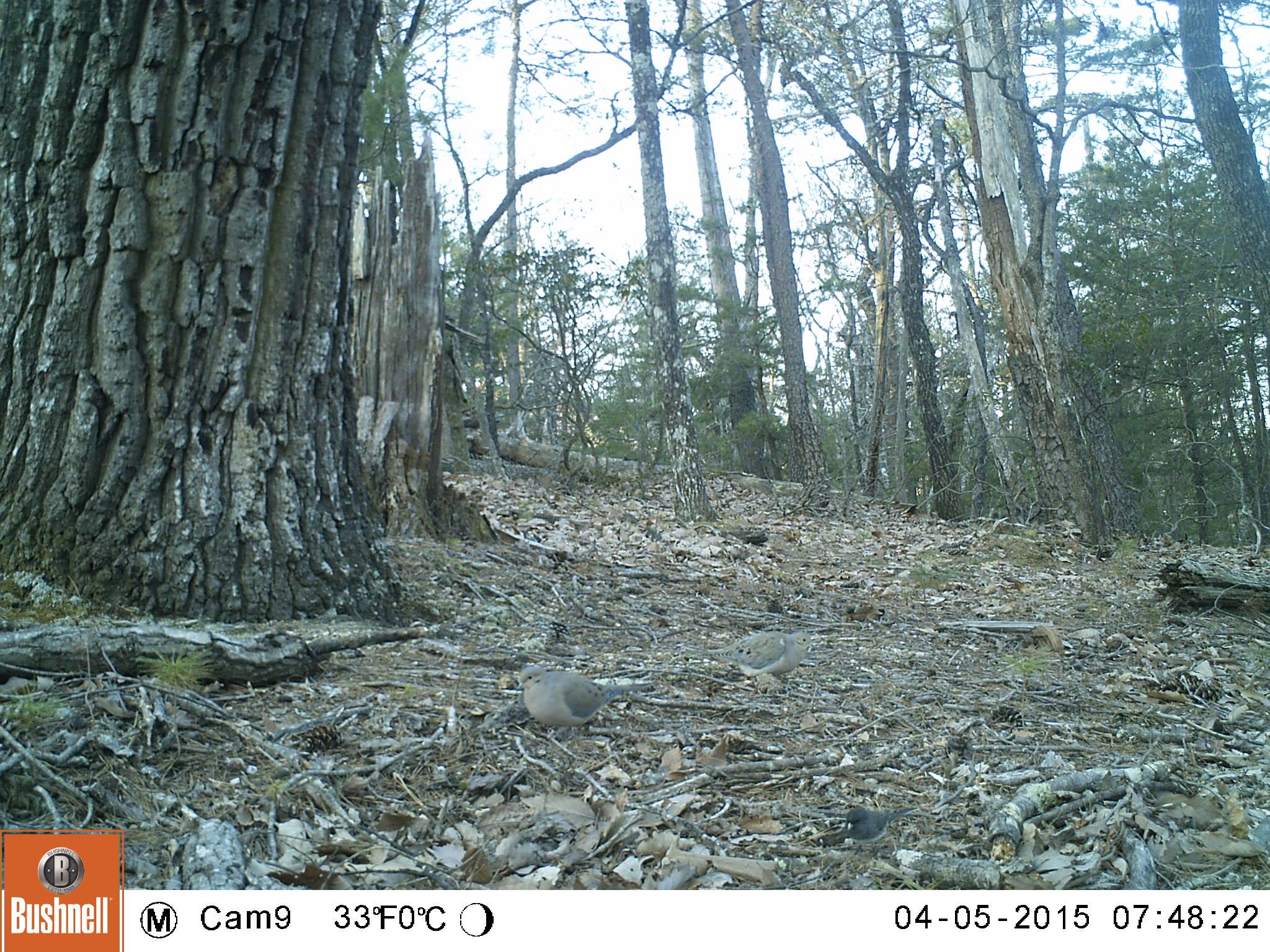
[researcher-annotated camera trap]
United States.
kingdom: Animalia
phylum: Chordata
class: Aves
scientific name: Aves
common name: bird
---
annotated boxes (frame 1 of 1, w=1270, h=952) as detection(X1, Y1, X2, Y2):
Bird: detection(509, 659, 654, 740); detection(698, 627, 820, 681)